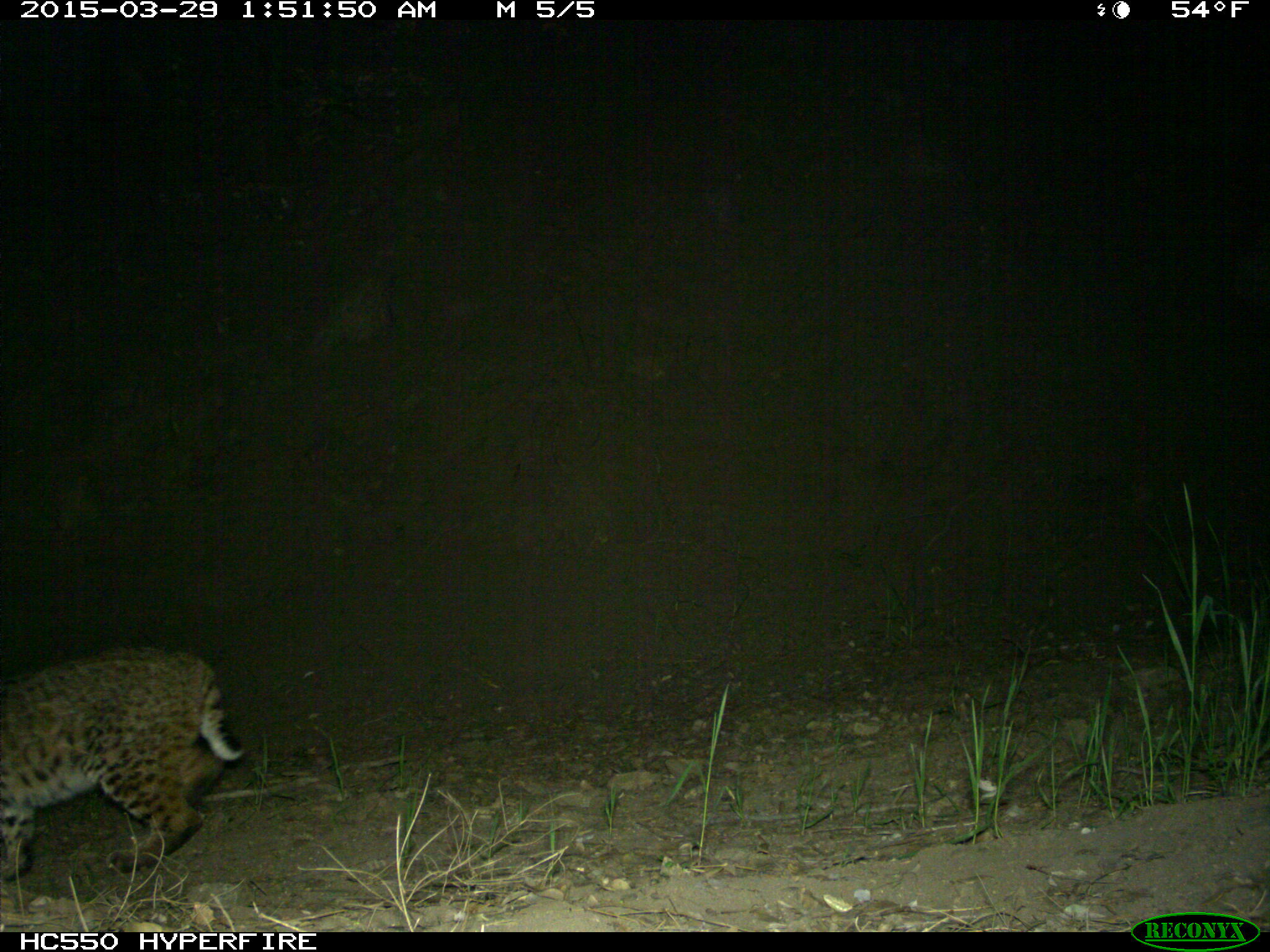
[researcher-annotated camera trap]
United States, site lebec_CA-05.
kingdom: Animalia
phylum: Chordata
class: Mammalia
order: Carnivora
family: Felidae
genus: Lynx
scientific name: Lynx rufus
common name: bobcat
Lynx rufus (bobcat).